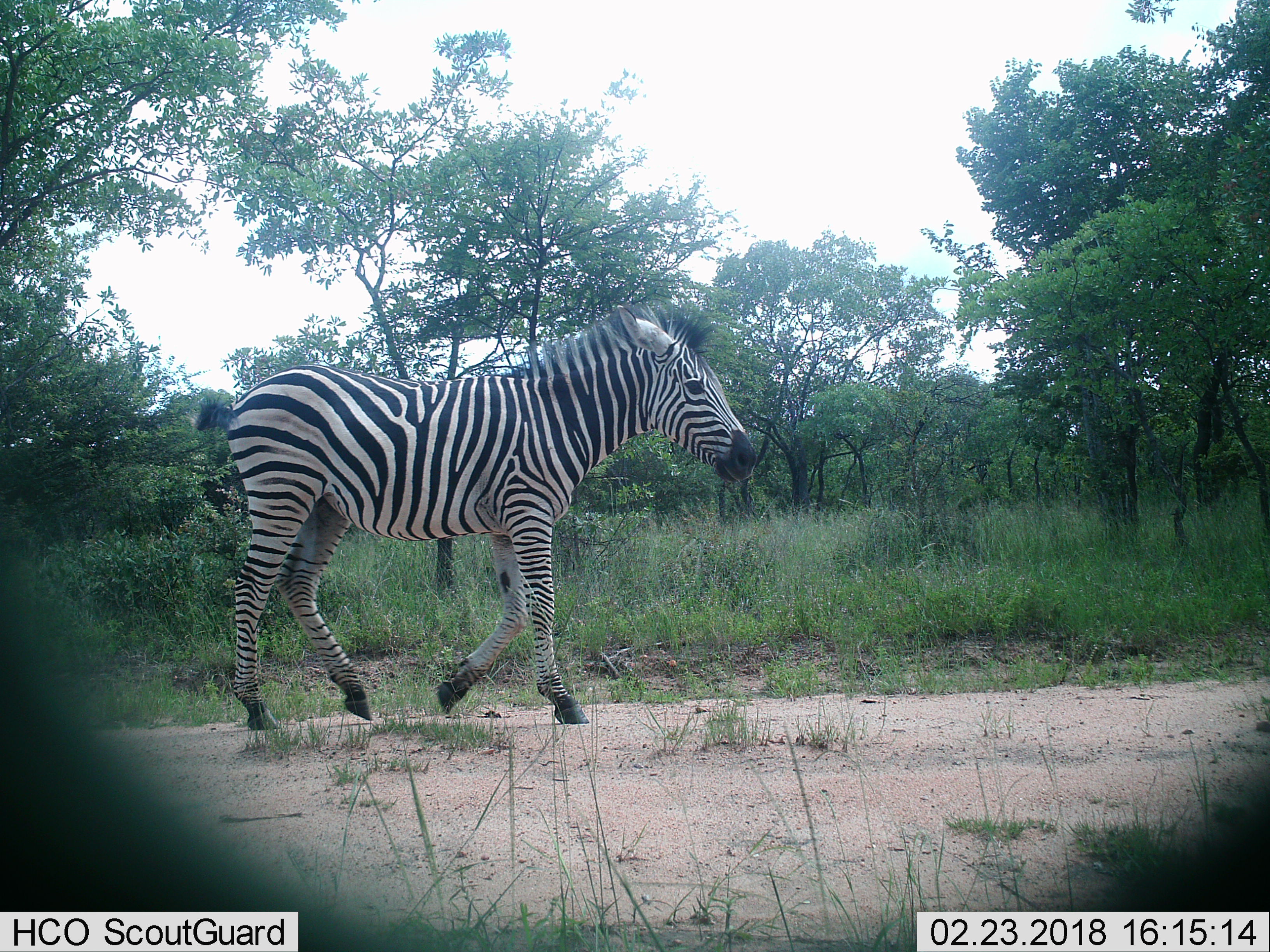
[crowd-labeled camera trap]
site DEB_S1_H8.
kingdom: Animalia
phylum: Chordata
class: Mammalia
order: Perissodactyla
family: Equidae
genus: Equus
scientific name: Equus quagga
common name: plains zebra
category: zebraplains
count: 1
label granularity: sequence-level